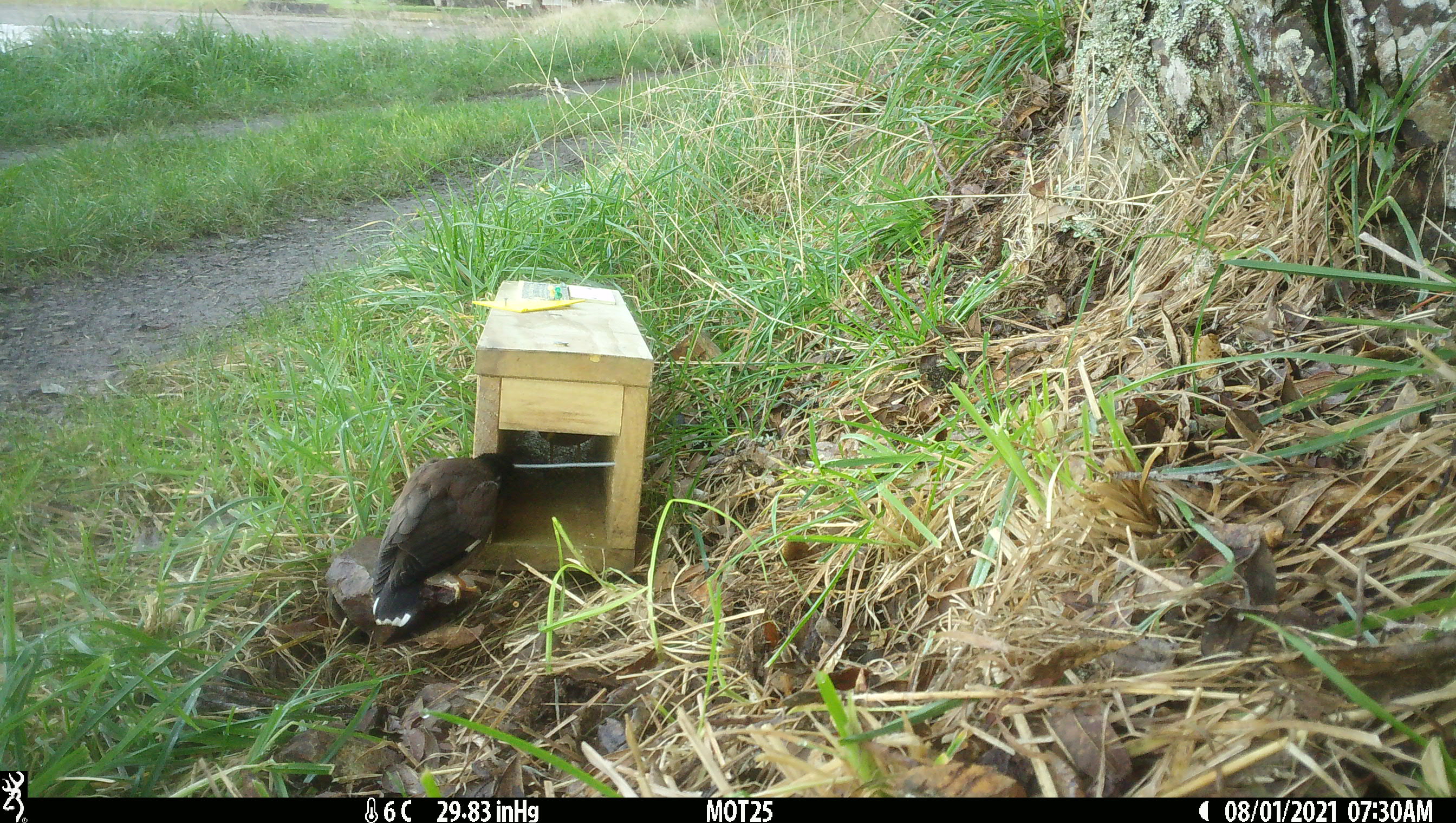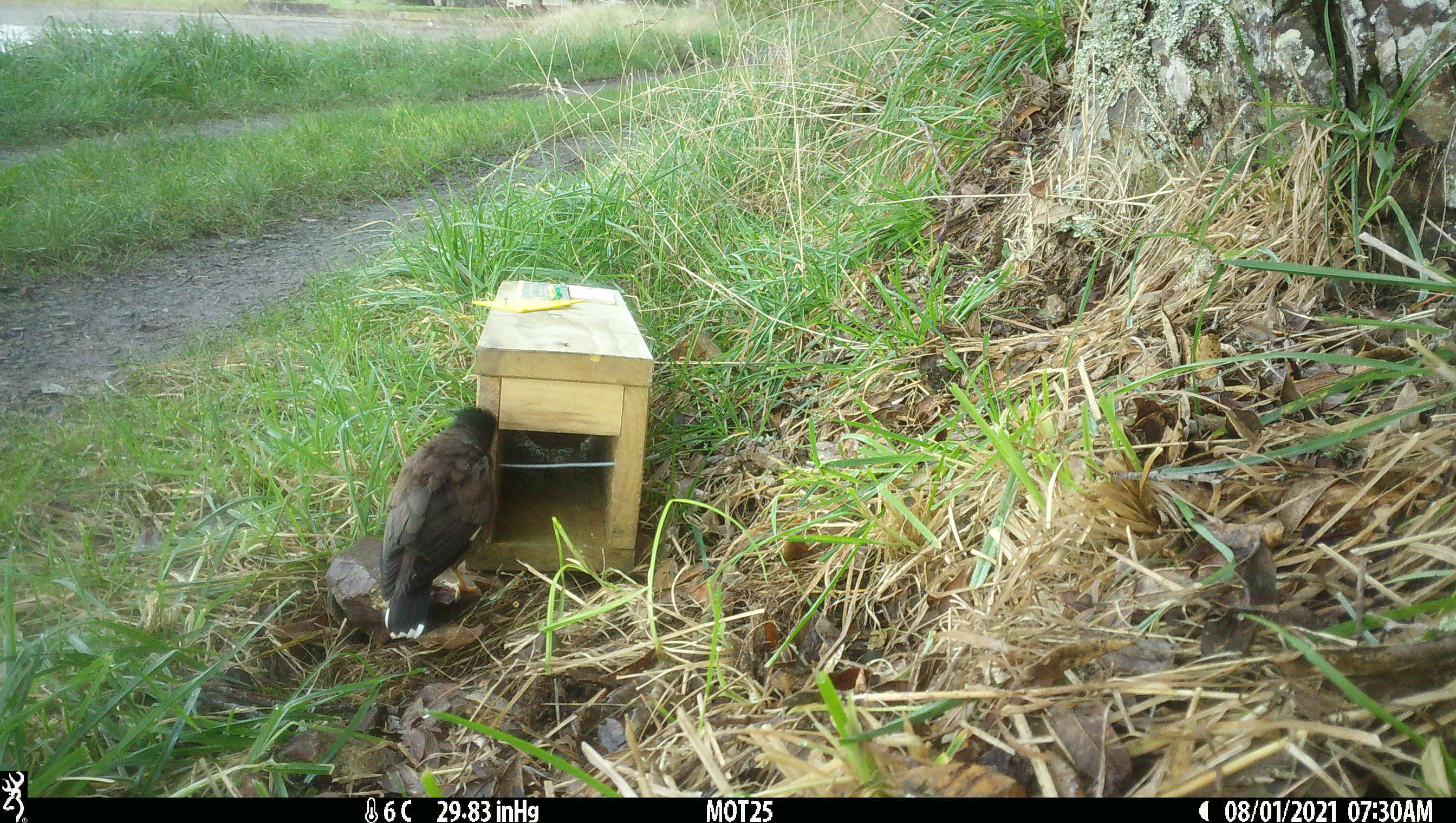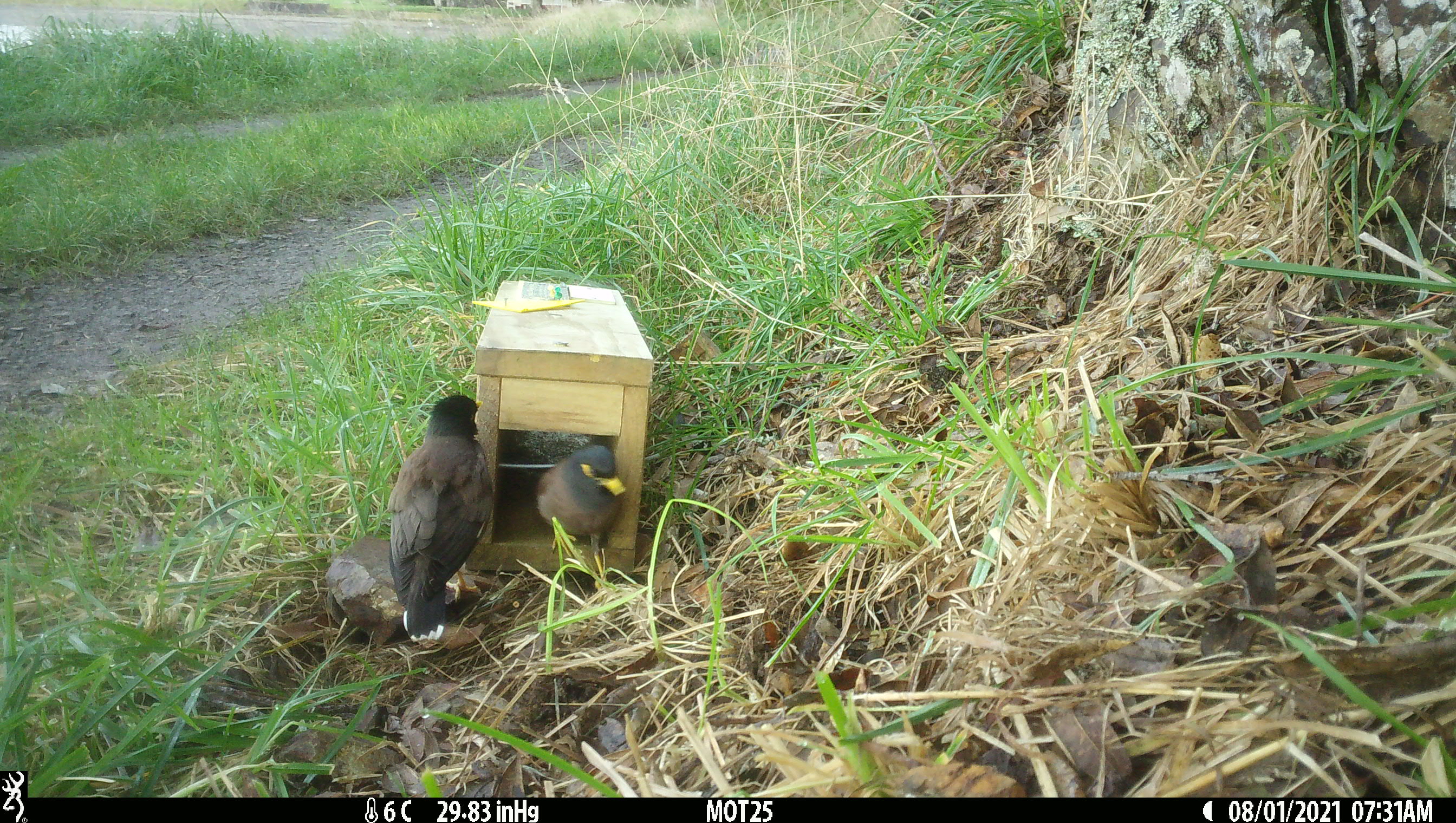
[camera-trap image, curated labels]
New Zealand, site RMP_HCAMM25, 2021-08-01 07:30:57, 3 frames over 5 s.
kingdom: Animalia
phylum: Chordata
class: Aves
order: Passeriformes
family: Sturnidae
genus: Acridotheres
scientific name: Acridotheres tristis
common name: common myna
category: myna